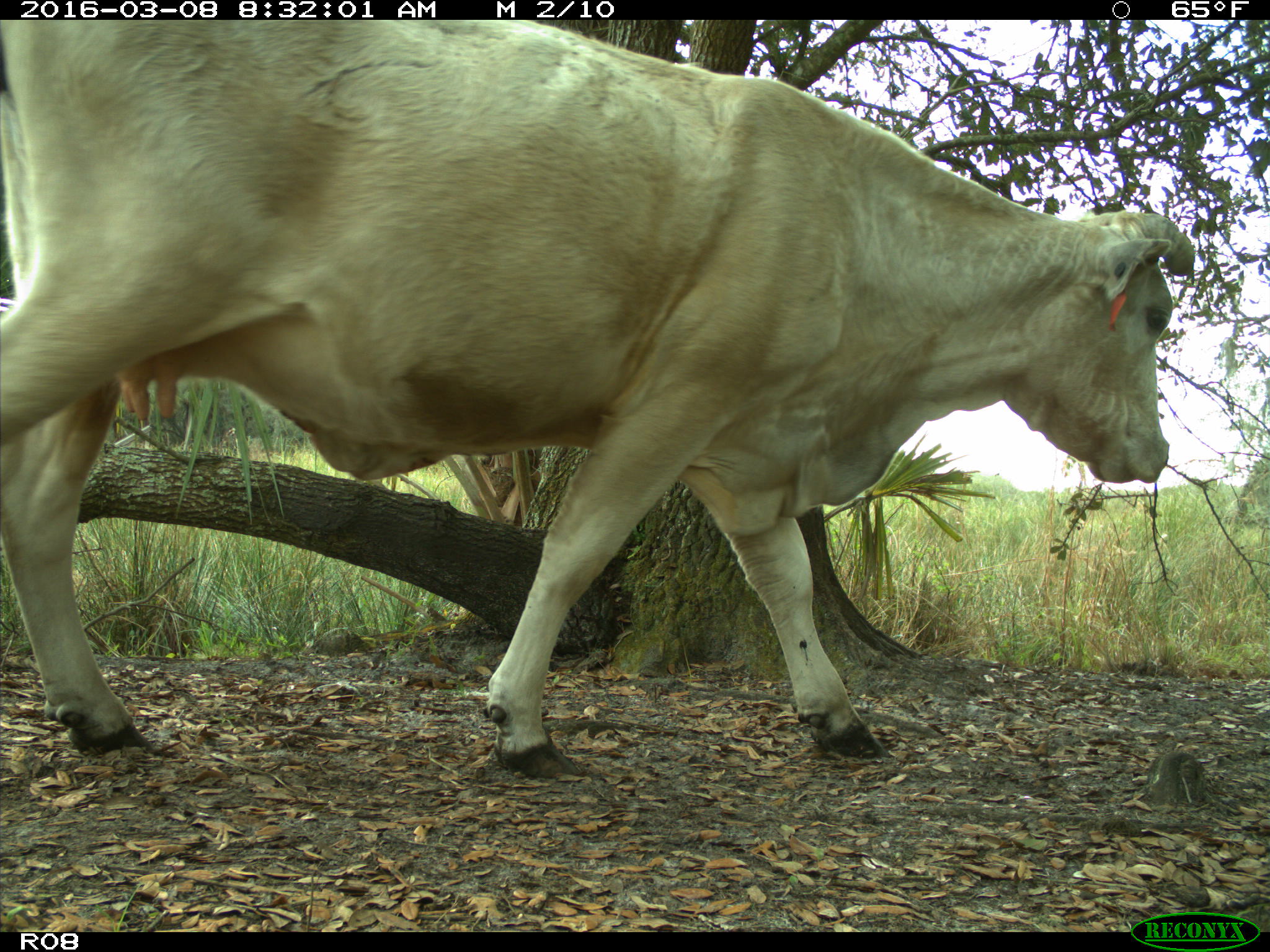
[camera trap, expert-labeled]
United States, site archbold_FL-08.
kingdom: Animalia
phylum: Chordata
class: Mammalia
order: Artiodactyla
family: Bovidae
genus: Bos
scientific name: Bos taurus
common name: domestic cow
Bos taurus (domestic cow).